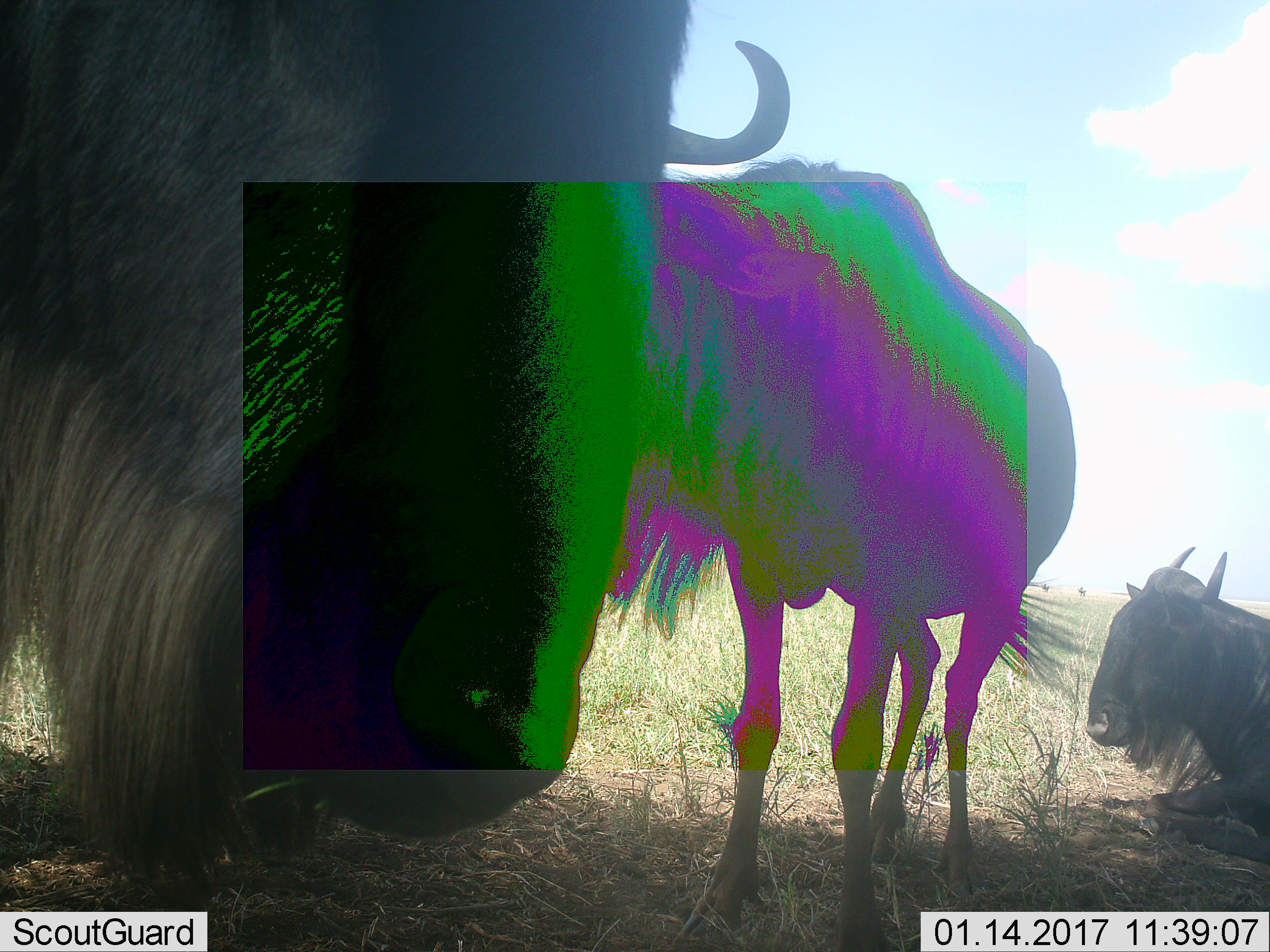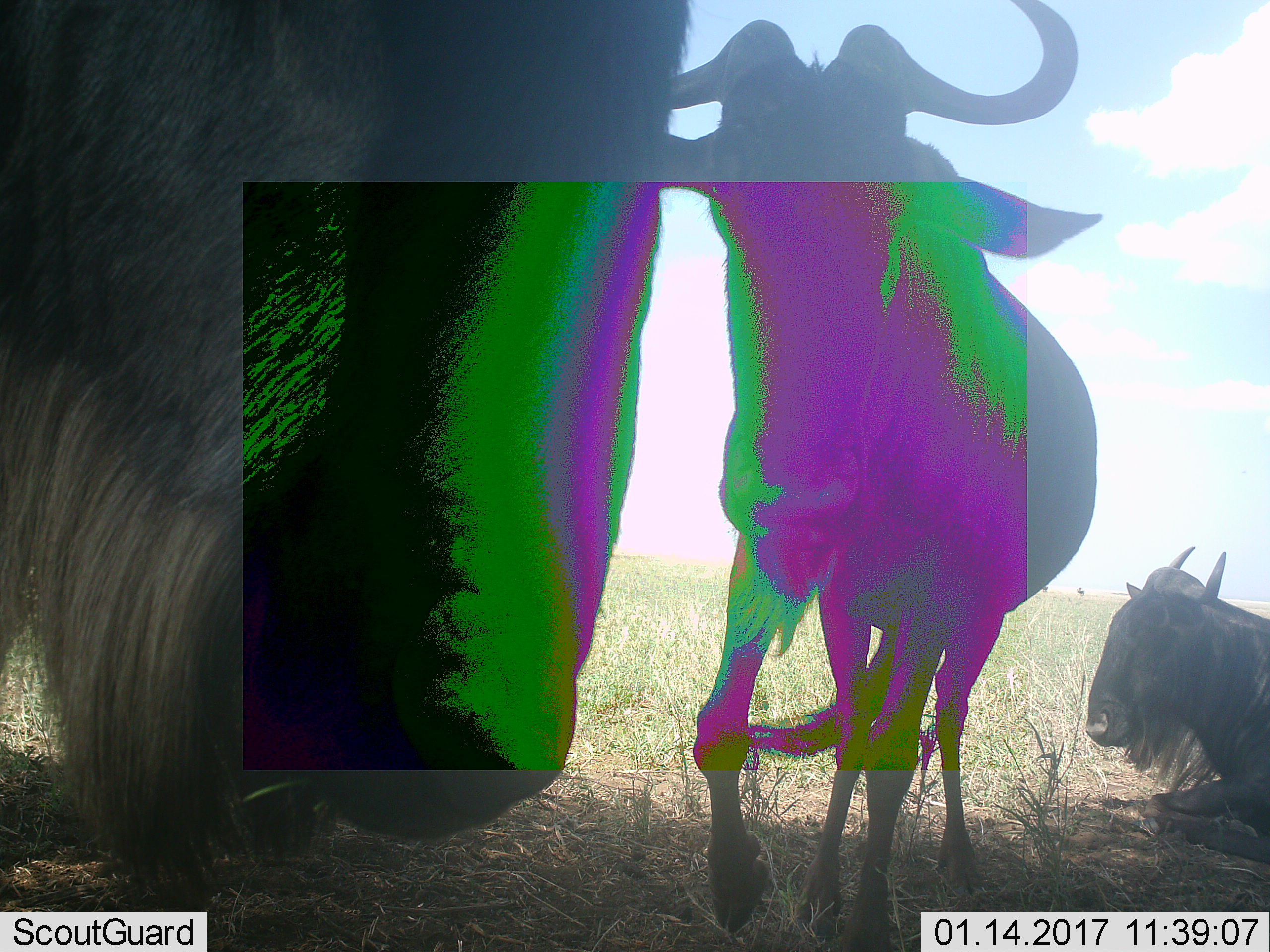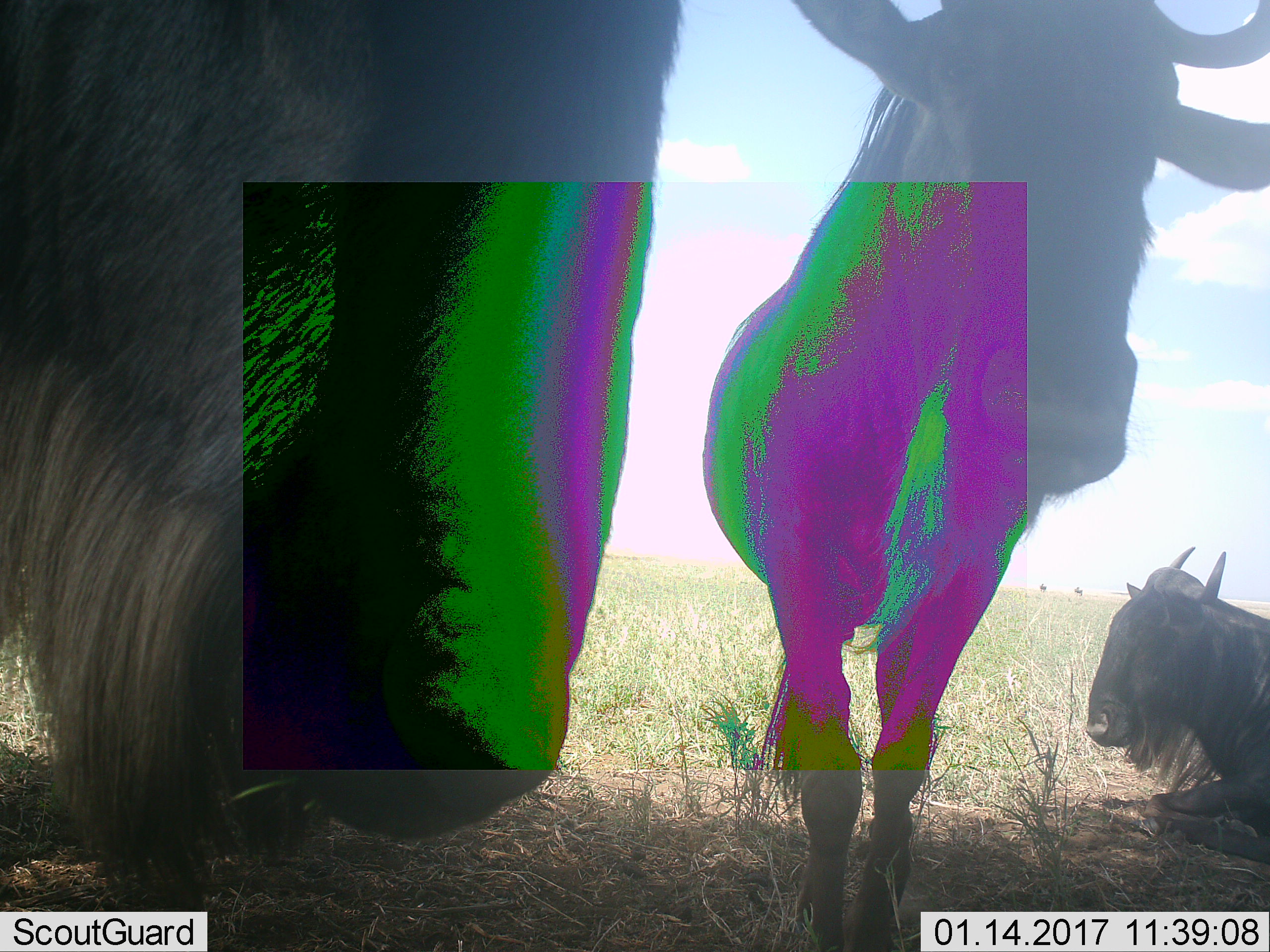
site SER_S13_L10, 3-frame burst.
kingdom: Animalia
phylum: Chordata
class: Mammalia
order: Artiodactyla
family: Bovidae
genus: Connochaetes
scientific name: Connochaetes taurinus taurinus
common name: blue wildebeest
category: wildebeestblue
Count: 3.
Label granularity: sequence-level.